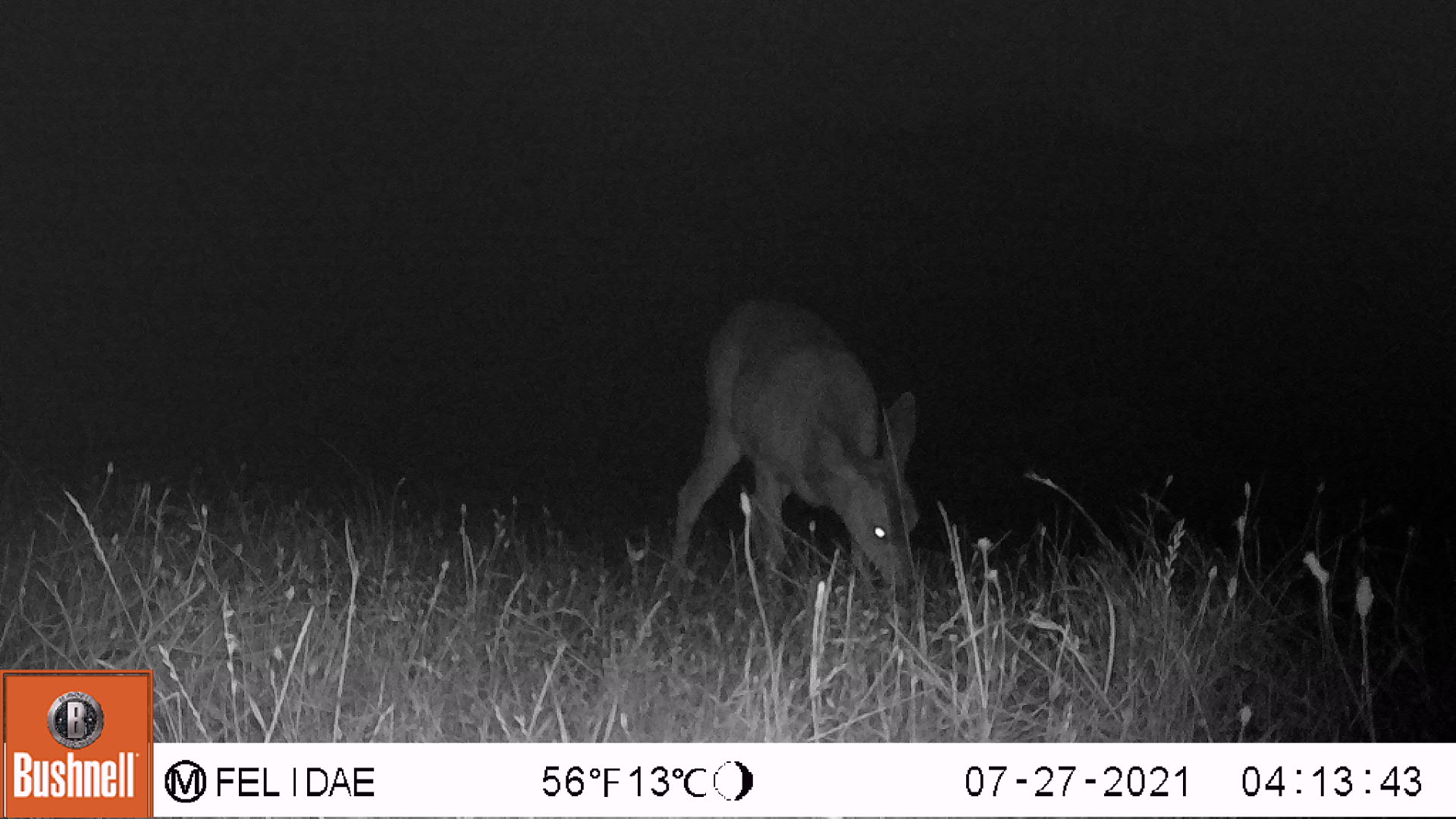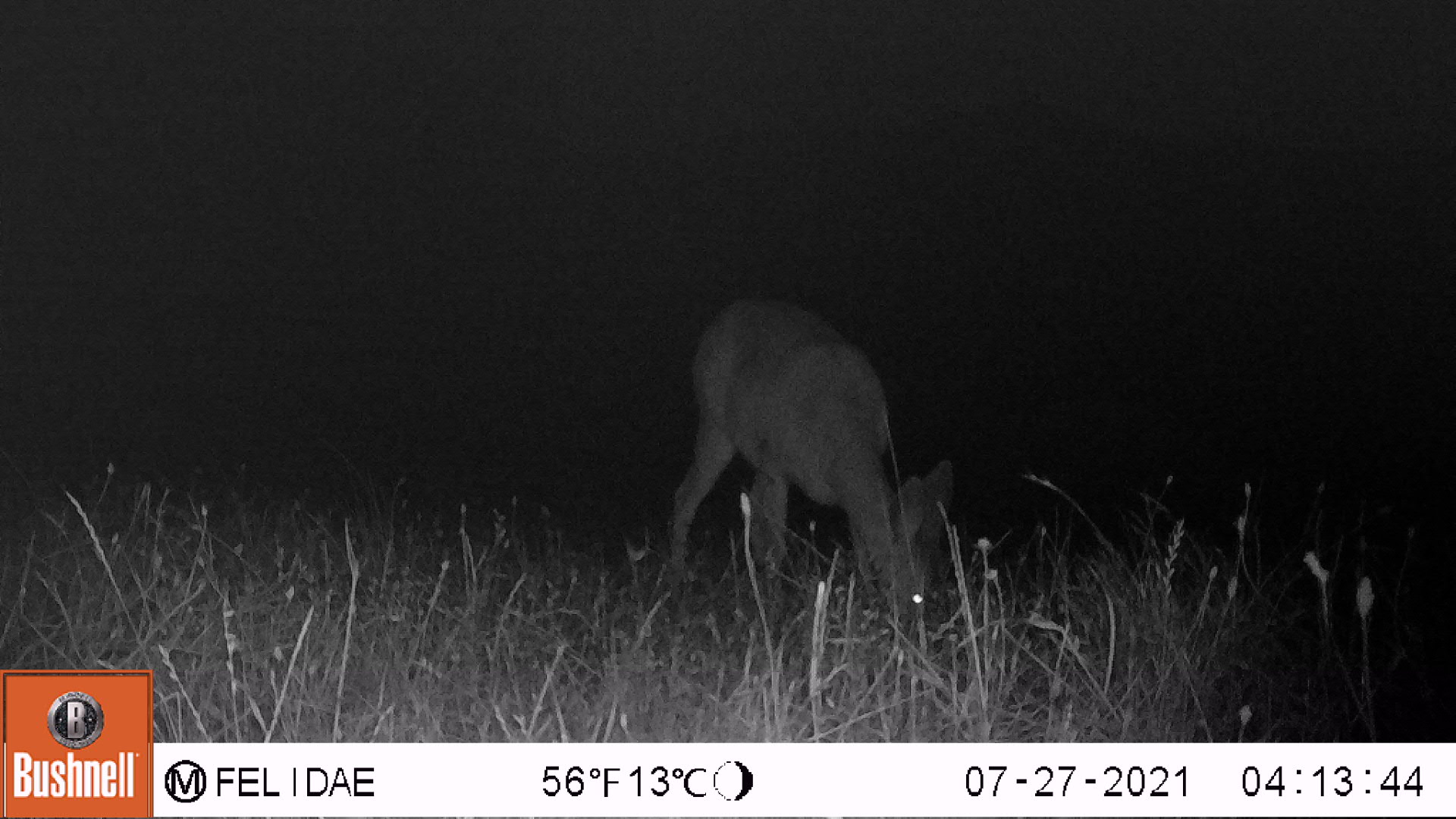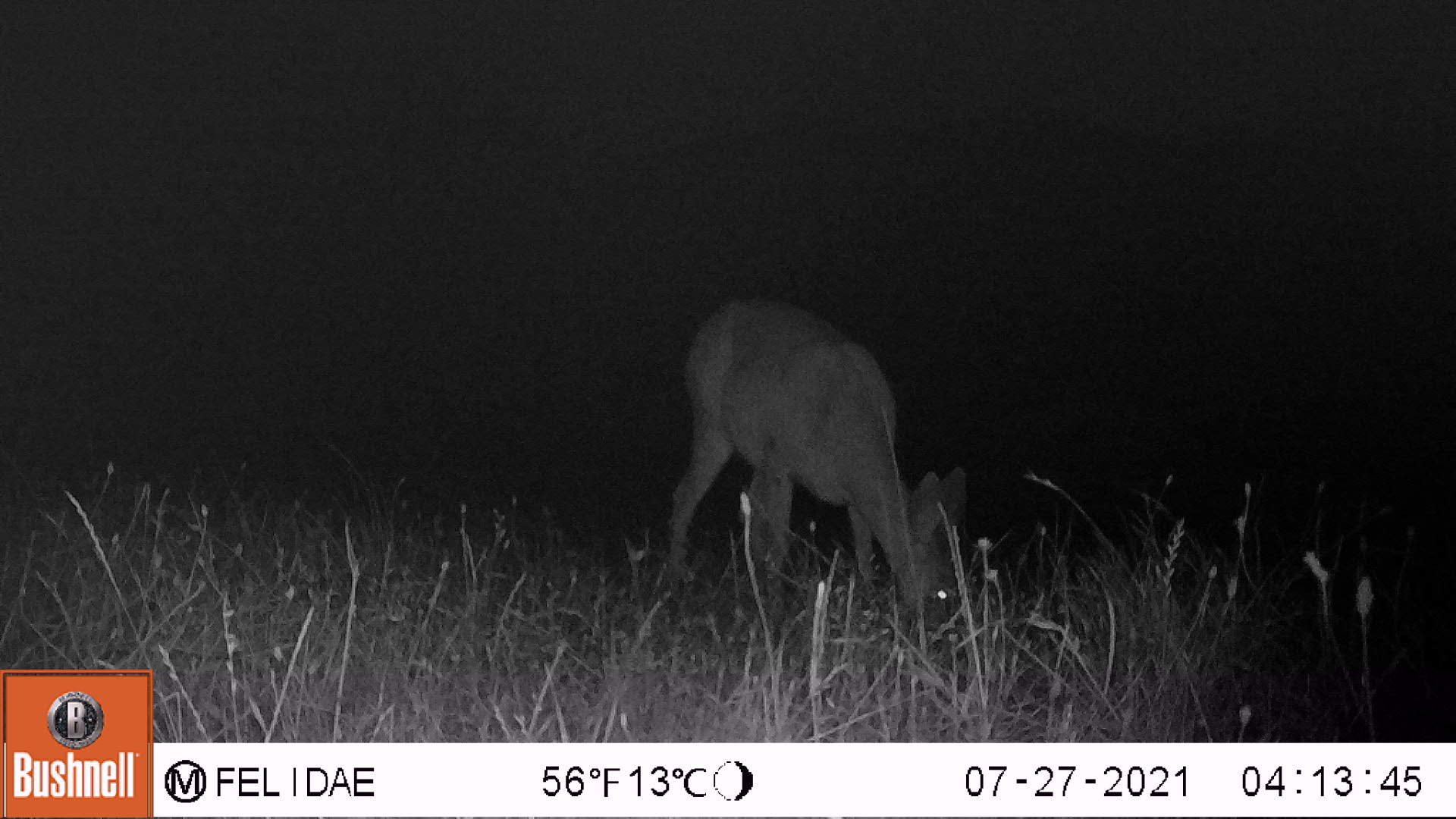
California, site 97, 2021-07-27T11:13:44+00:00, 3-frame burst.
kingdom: Animalia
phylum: Chordata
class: Mammalia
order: Artiodactyla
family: Cervidae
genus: Odocoileus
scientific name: Odocoileus hemionus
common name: mule deer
Mule deer (Odocoileus hemionus).